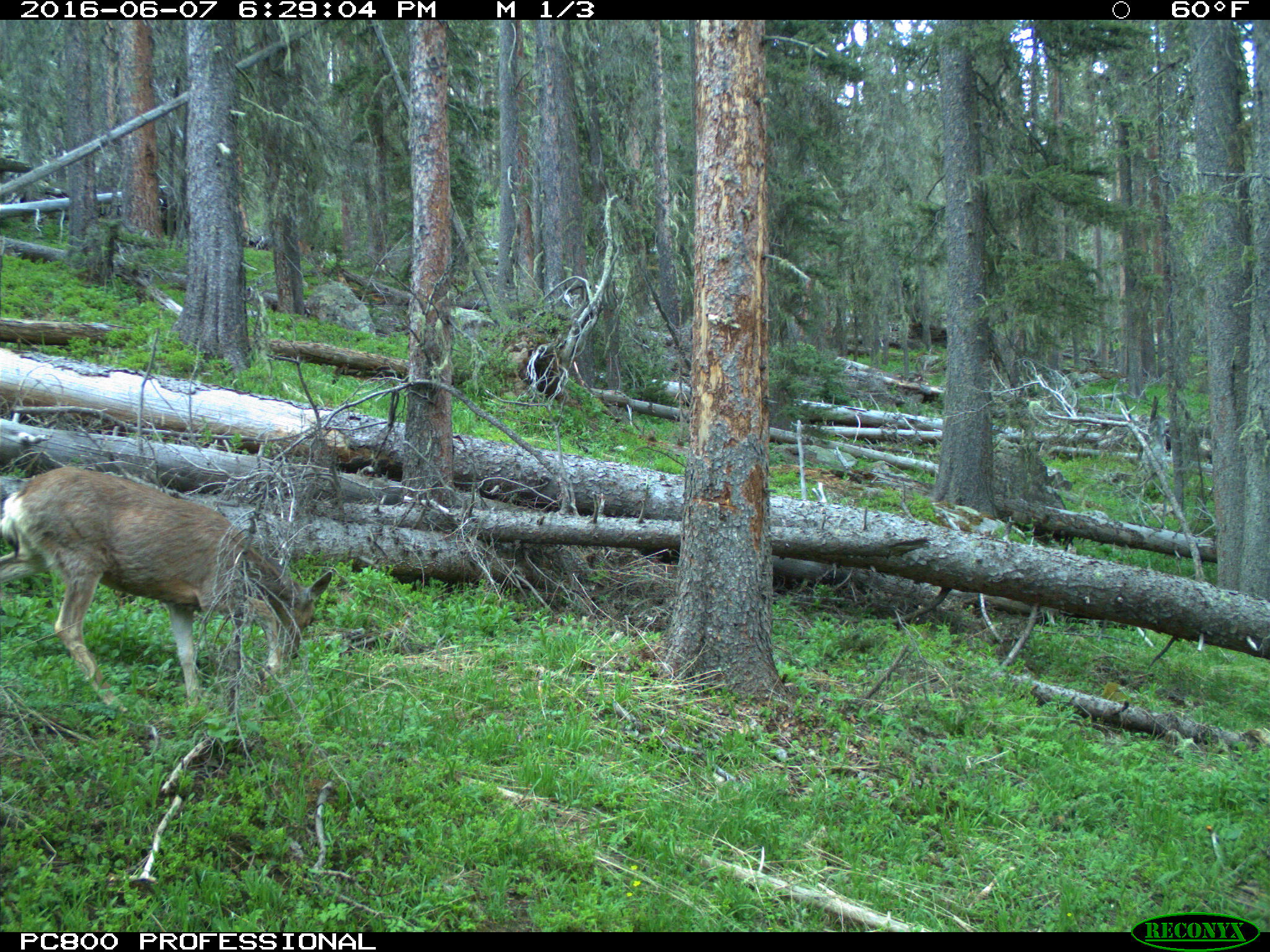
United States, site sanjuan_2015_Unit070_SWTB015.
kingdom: Animalia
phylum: Chordata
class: Mammalia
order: Artiodactyla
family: Cervidae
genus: Odocoileus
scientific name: Odocoileus hemionus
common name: mule deer